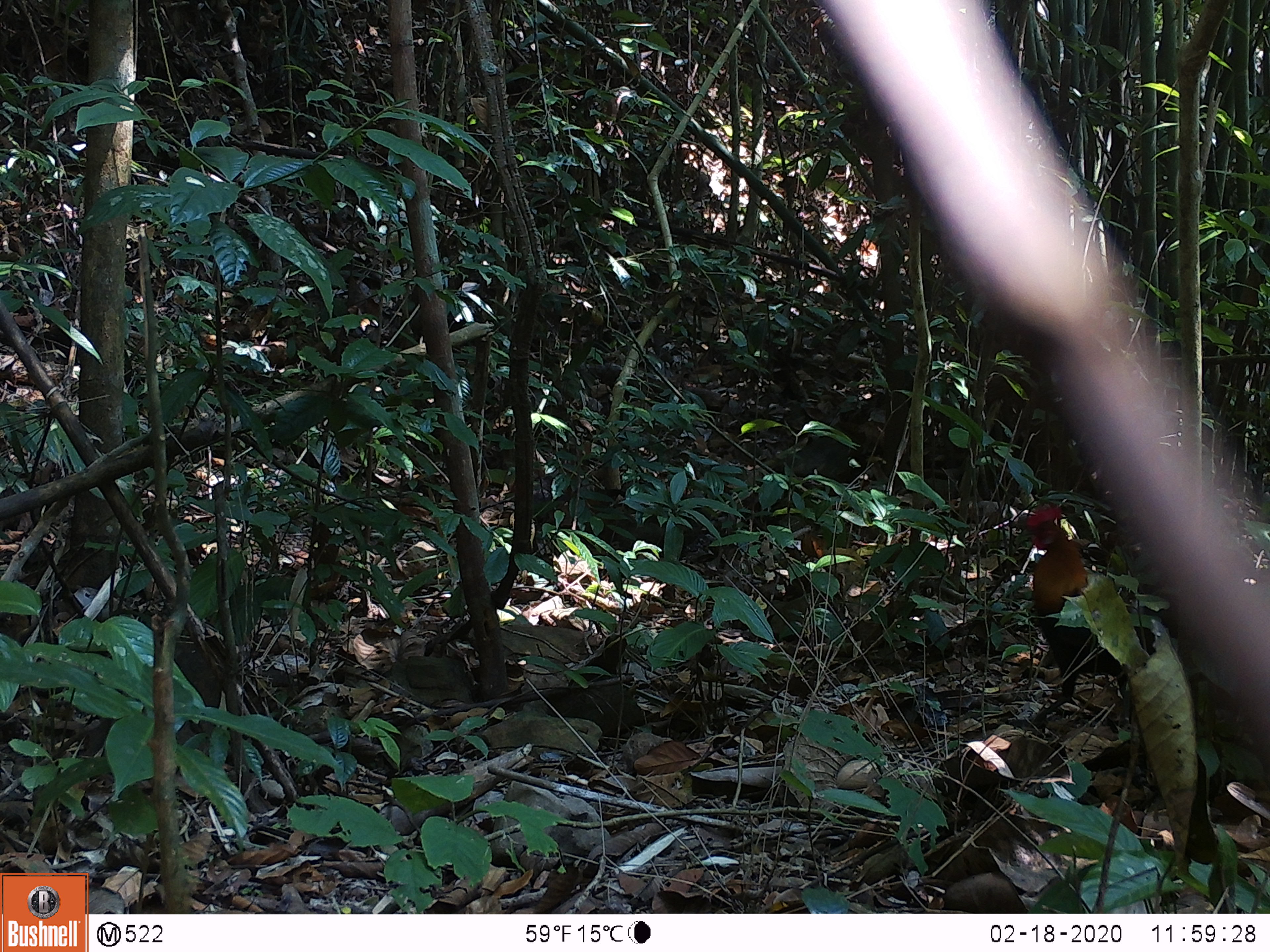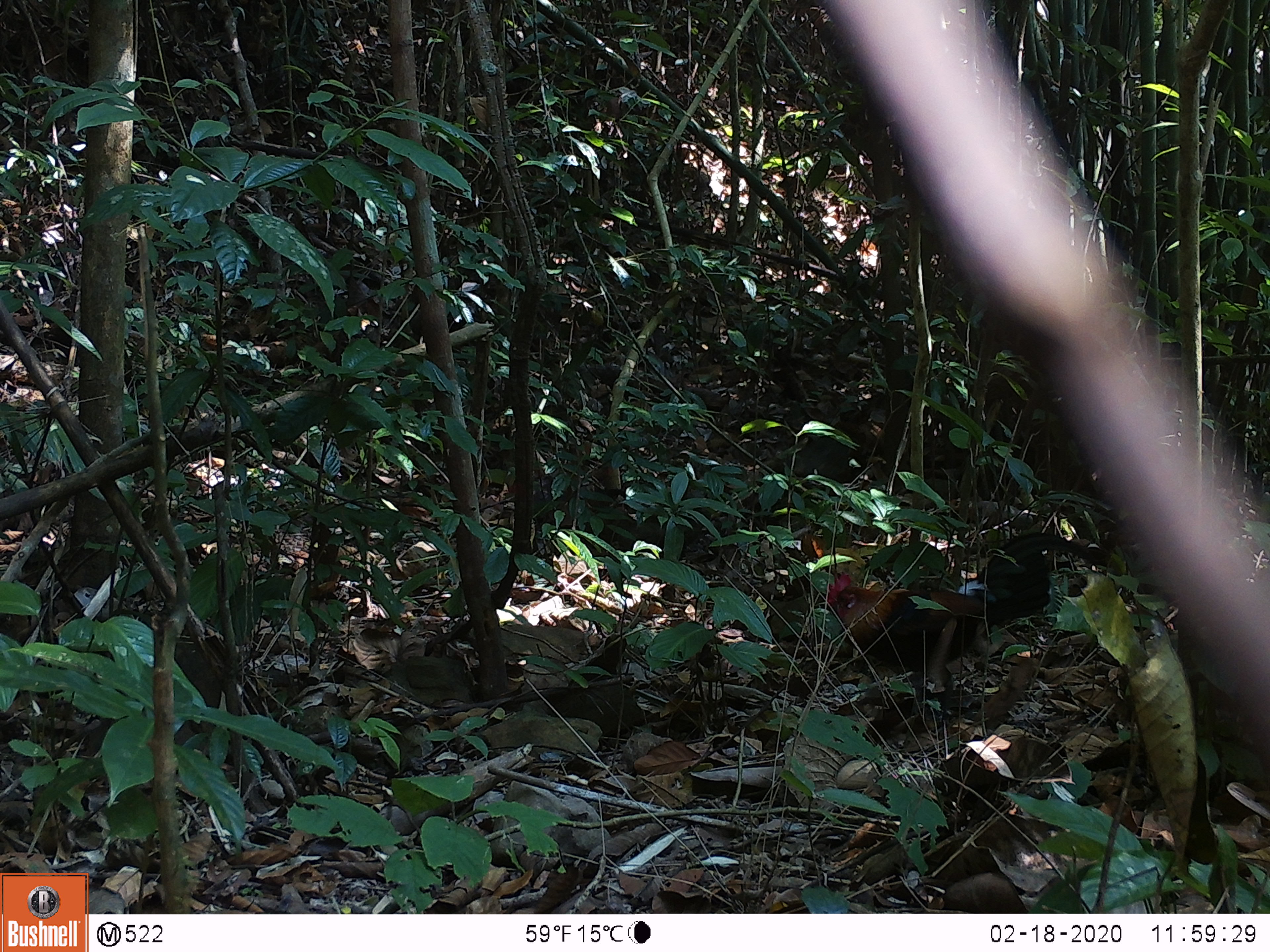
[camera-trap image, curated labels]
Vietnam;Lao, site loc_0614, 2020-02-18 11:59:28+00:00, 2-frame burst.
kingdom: Animalia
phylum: Chordata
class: Aves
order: Galliformes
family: Phasianidae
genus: Gallus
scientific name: Gallus gallus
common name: red junglefowl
Red junglefowl (Gallus gallus). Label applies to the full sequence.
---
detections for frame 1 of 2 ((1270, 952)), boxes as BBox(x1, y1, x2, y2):
red junglefowl: BBox(1017, 502, 1153, 724)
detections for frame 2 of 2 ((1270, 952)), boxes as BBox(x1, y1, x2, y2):
red junglefowl: BBox(824, 531, 1112, 715)